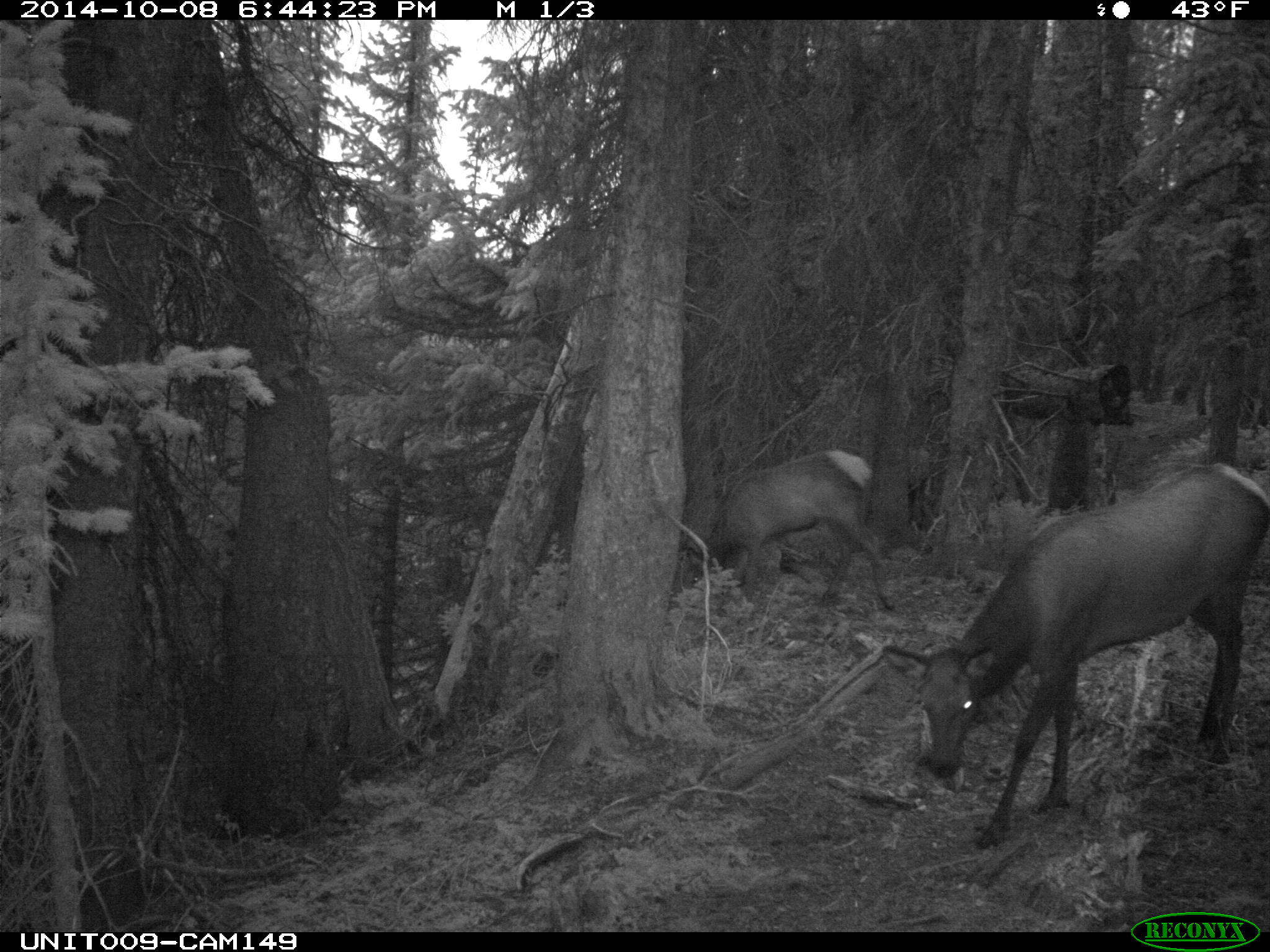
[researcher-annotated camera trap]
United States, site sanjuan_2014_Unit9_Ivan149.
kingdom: Animalia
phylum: Chordata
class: Mammalia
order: Artiodactyla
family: Cervidae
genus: Cervus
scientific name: Cervus elaphus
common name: red deer